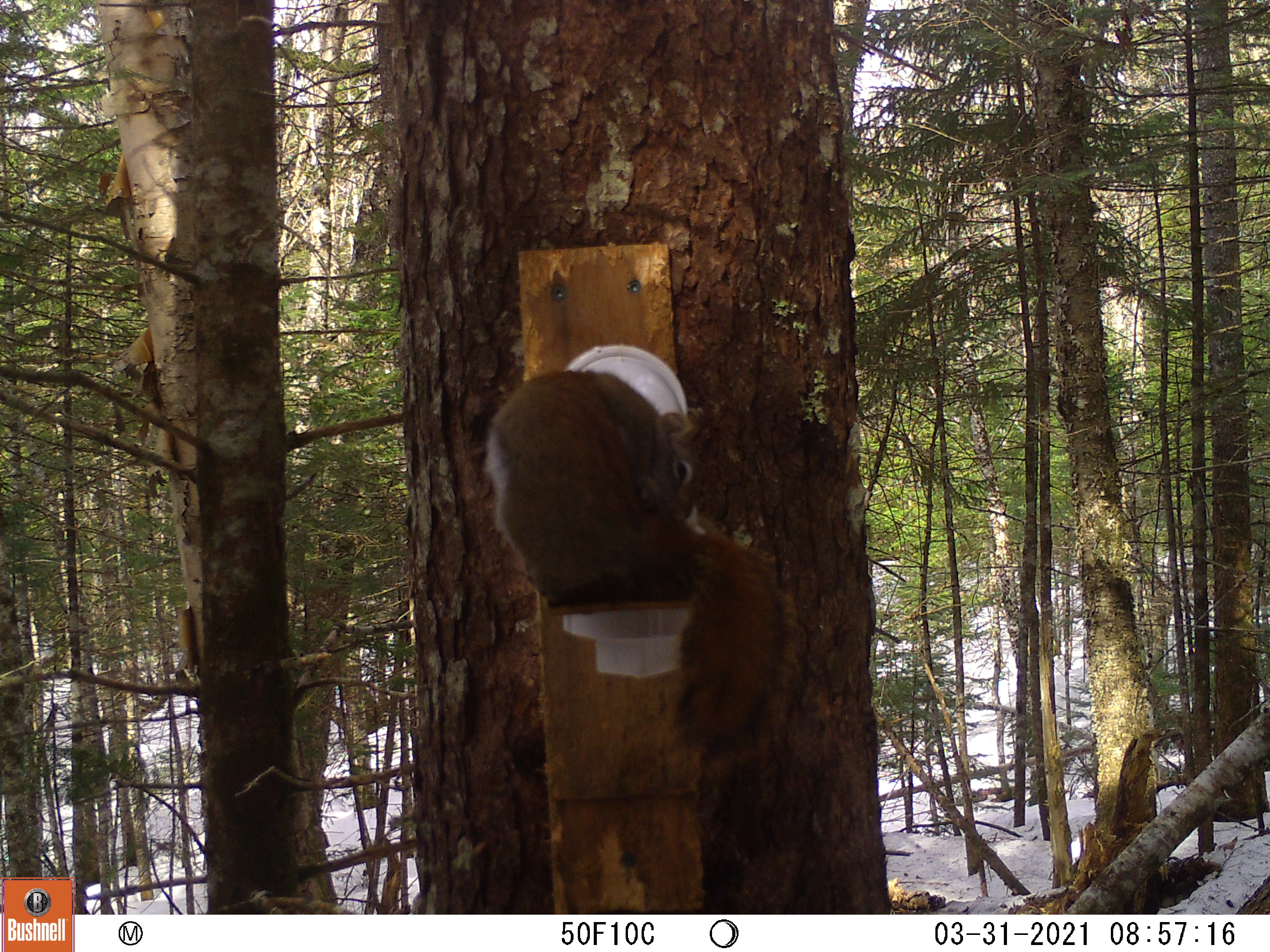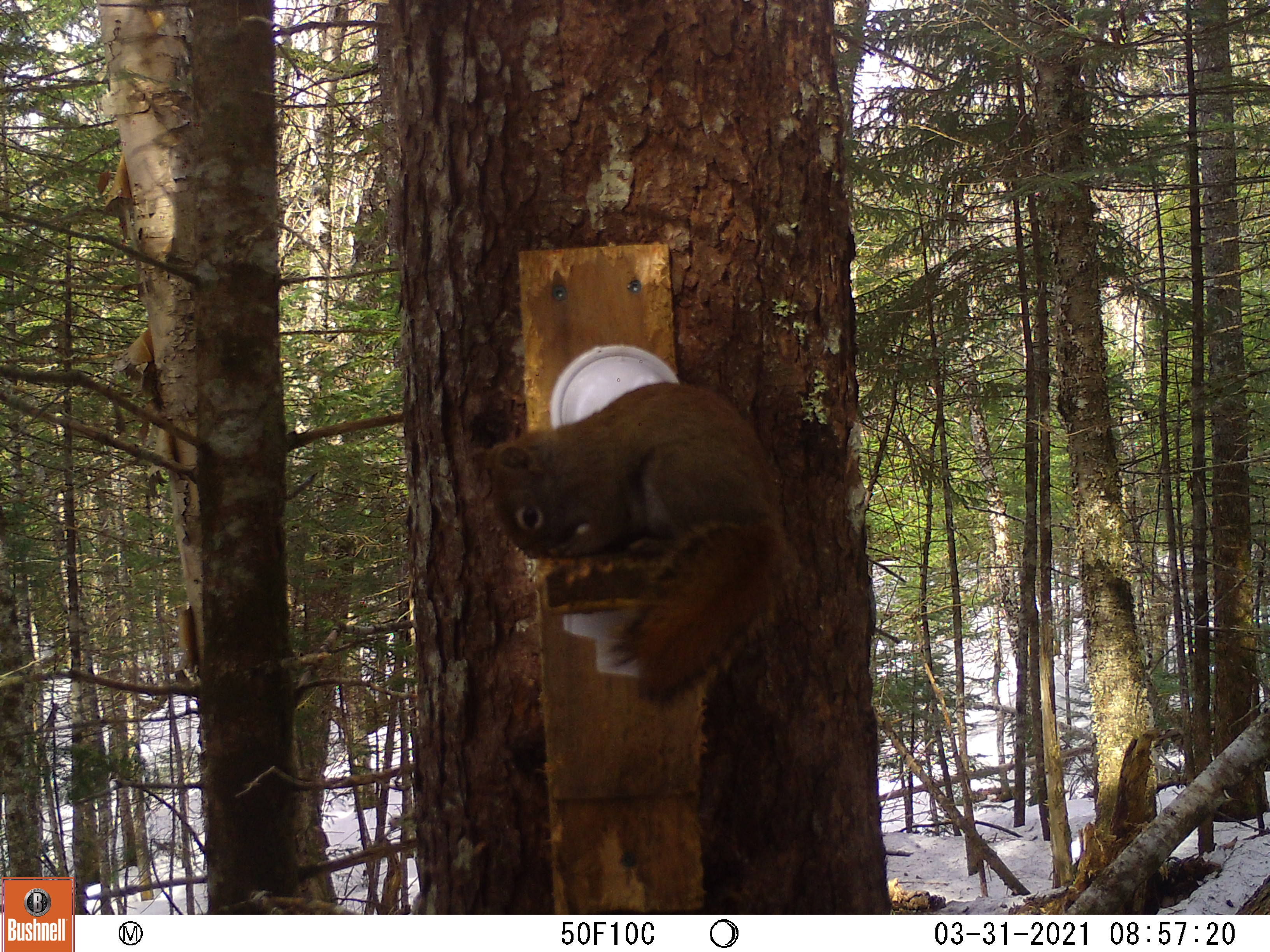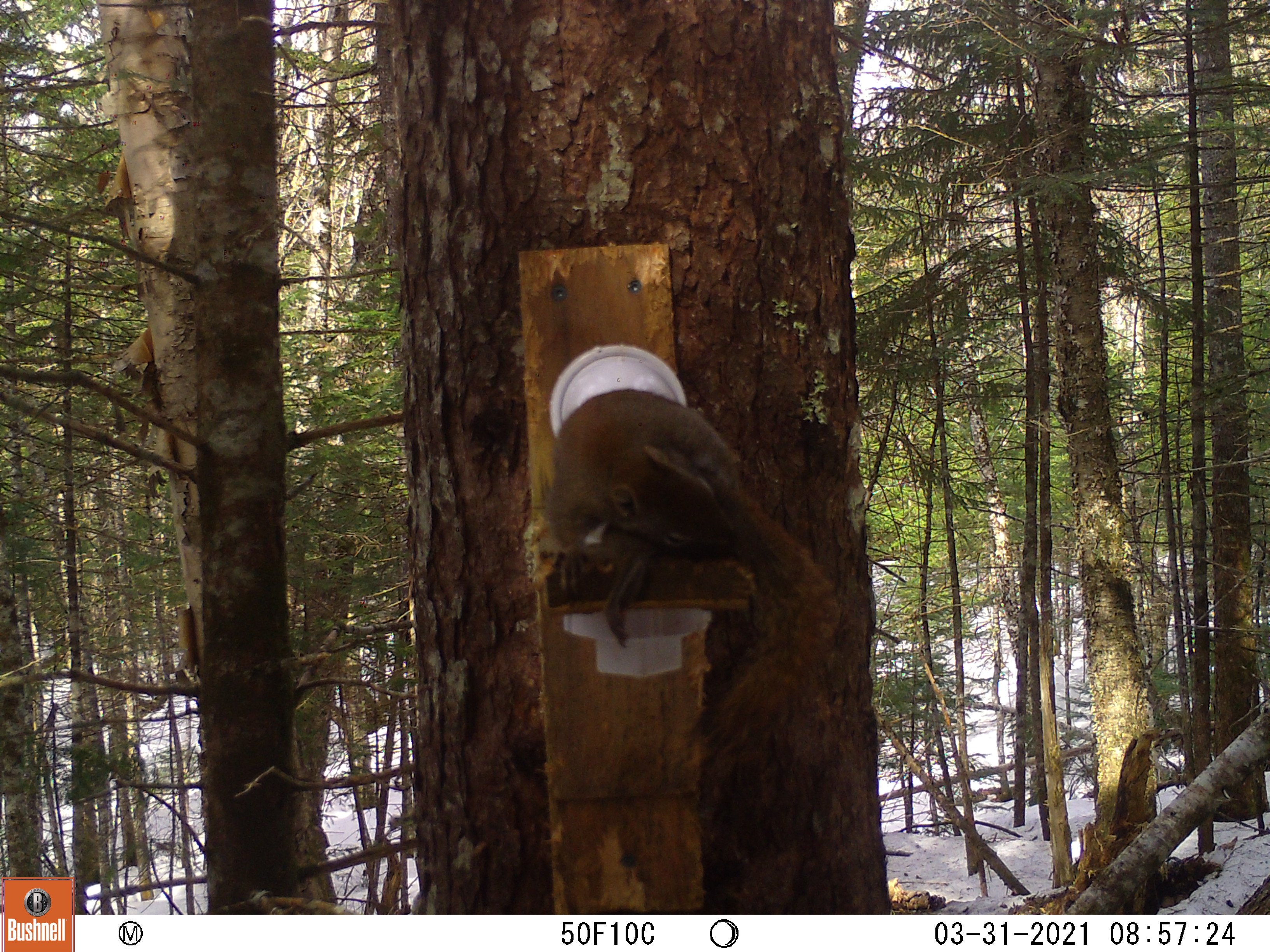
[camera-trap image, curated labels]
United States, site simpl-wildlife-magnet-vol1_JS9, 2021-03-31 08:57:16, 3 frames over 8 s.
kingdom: Animalia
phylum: Chordata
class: Mammalia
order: Rodentia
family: Sciuridae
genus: Tamiasciurus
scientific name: Tamiasciurus hudsonicus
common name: red squirrel